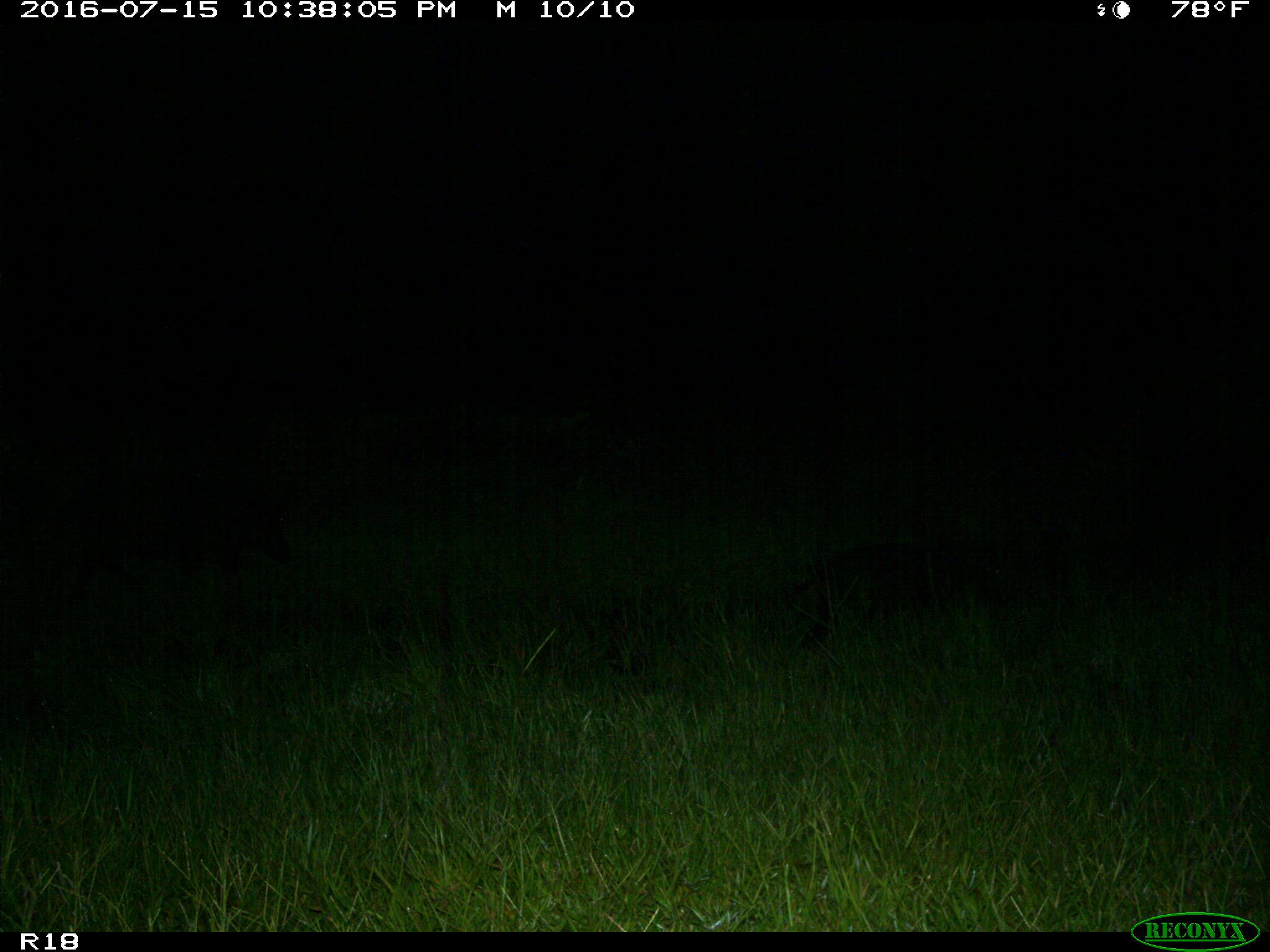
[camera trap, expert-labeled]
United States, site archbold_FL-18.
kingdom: Animalia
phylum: Chordata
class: Mammalia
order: Artiodactyla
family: Suidae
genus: Sus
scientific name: Sus scrofa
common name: wild boar